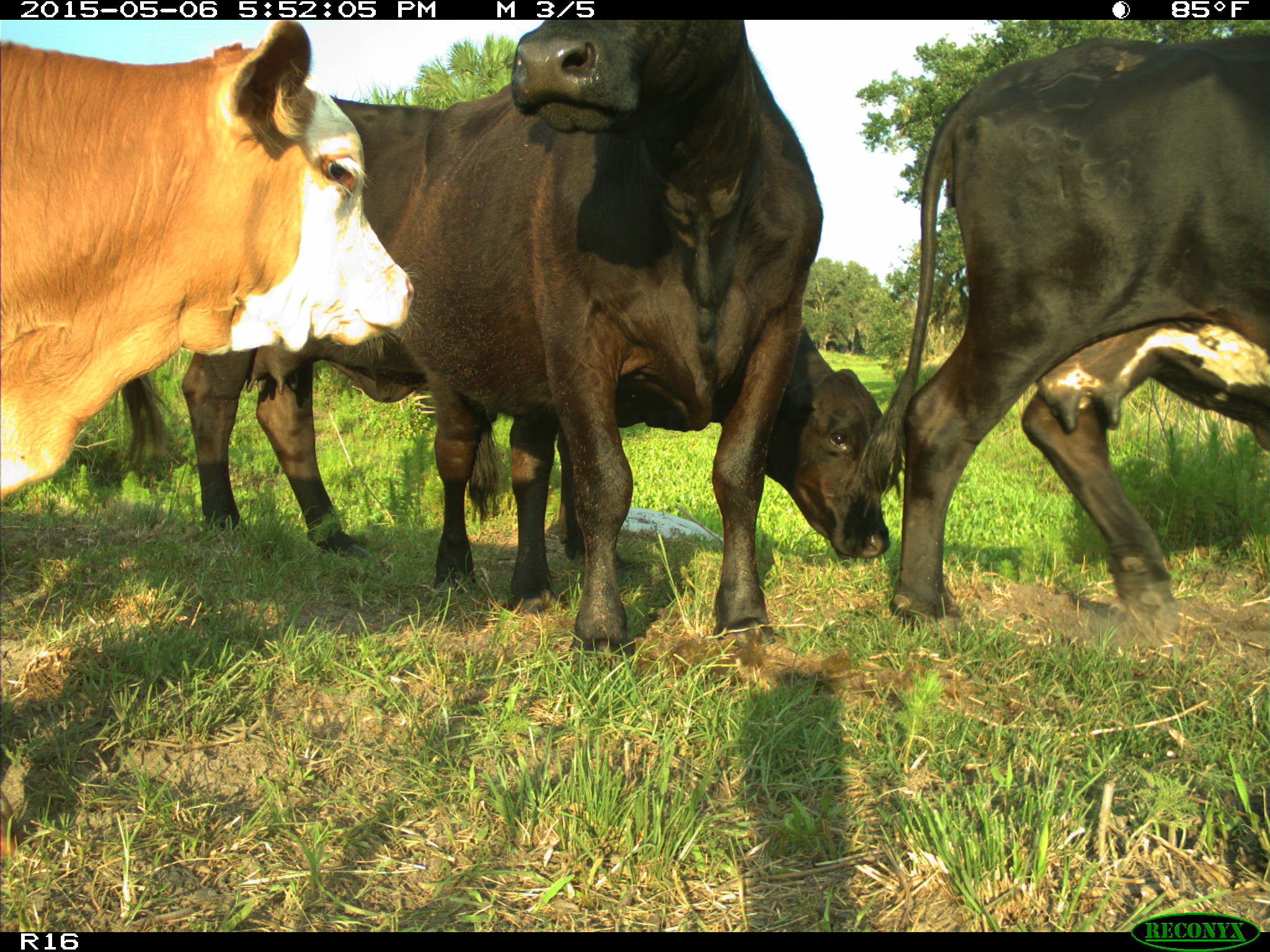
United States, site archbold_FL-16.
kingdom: Animalia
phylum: Chordata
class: Mammalia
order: Artiodactyla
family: Bovidae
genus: Bos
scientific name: Bos taurus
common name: domestic cow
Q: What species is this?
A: Bos taurus (domestic cow).